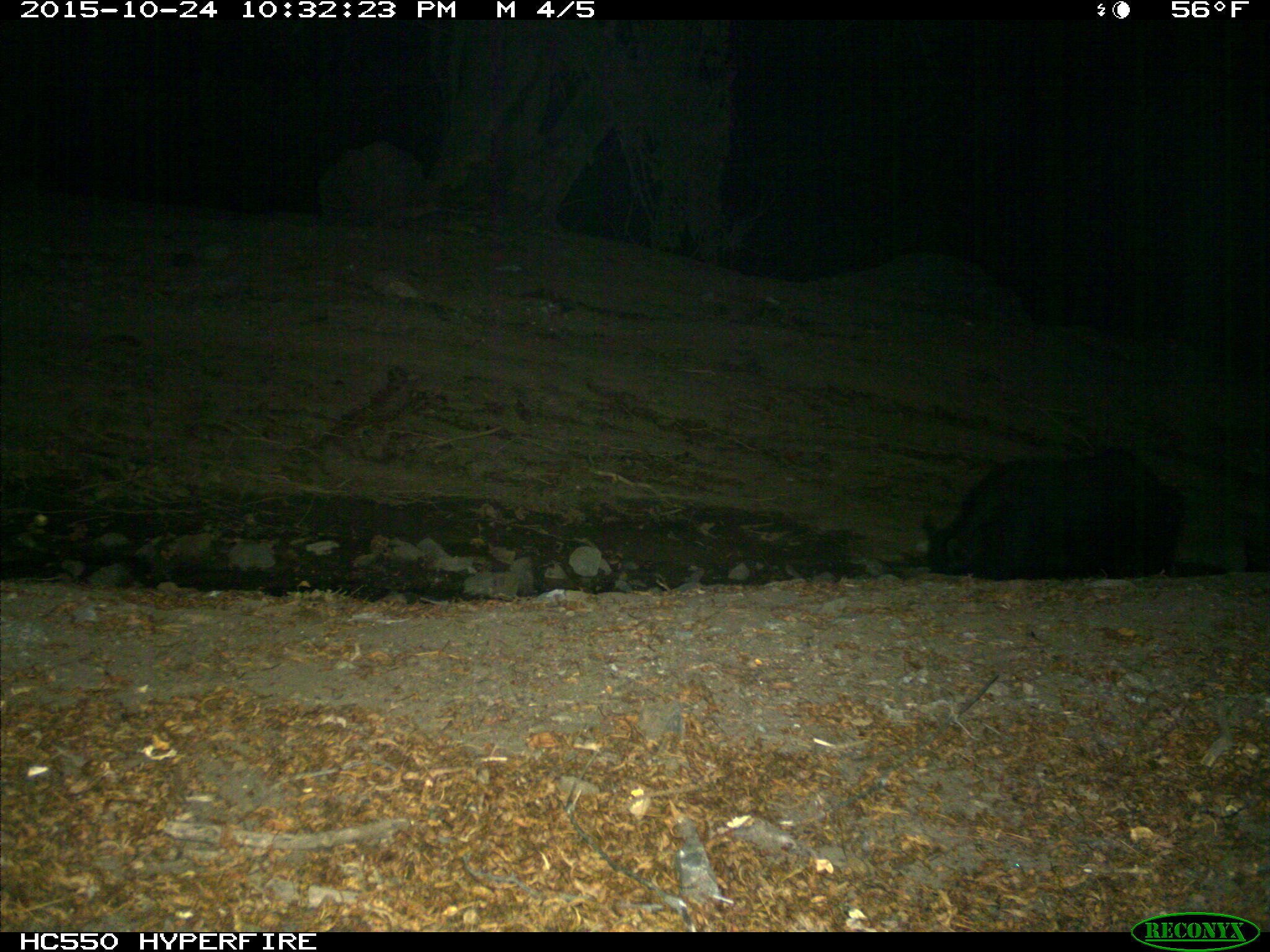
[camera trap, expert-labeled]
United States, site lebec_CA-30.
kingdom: Animalia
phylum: Chordata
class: Mammalia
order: Artiodactyla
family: Suidae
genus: Sus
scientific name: Sus scrofa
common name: wild boar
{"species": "Sus scrofa (wild boar)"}